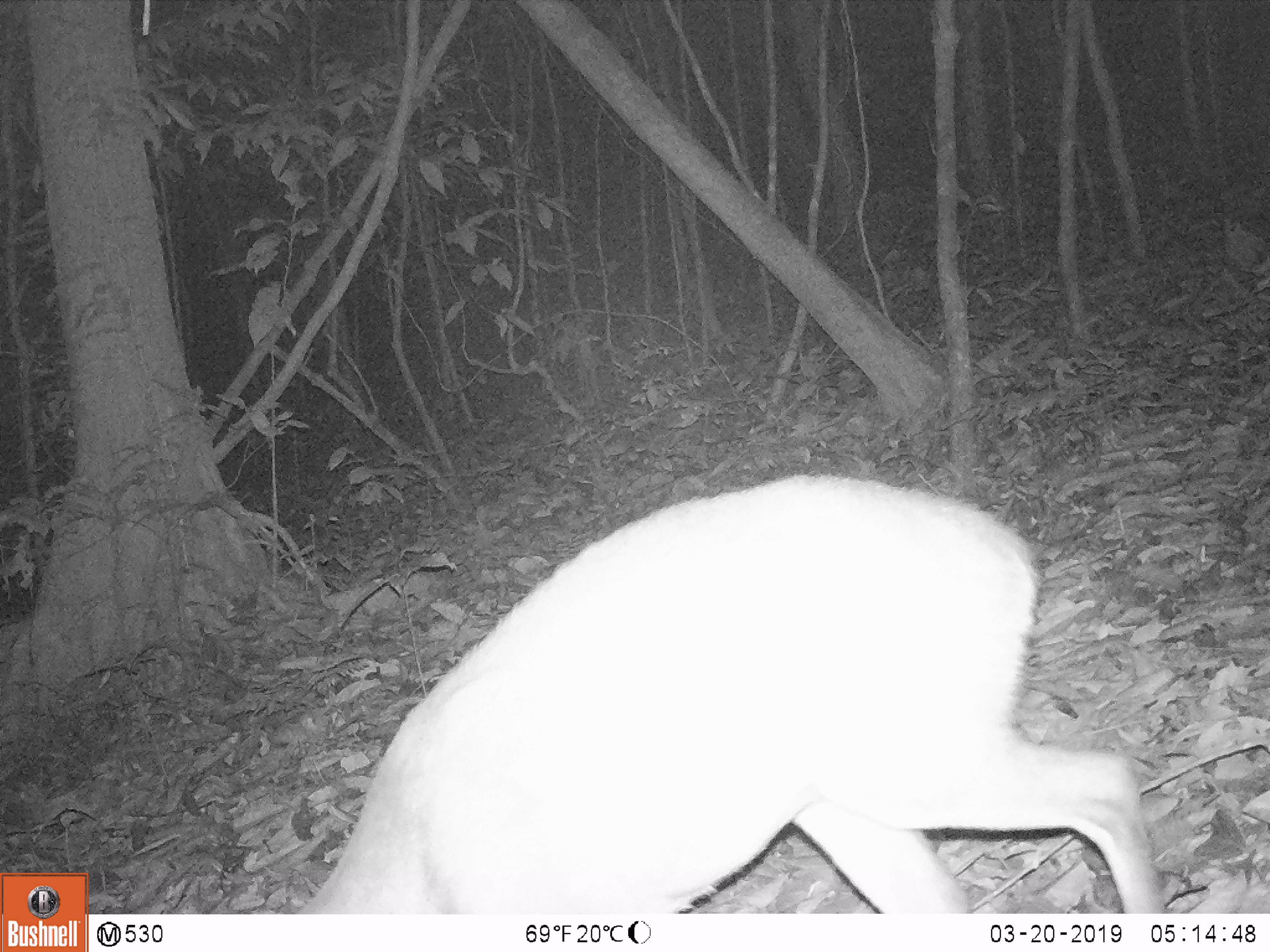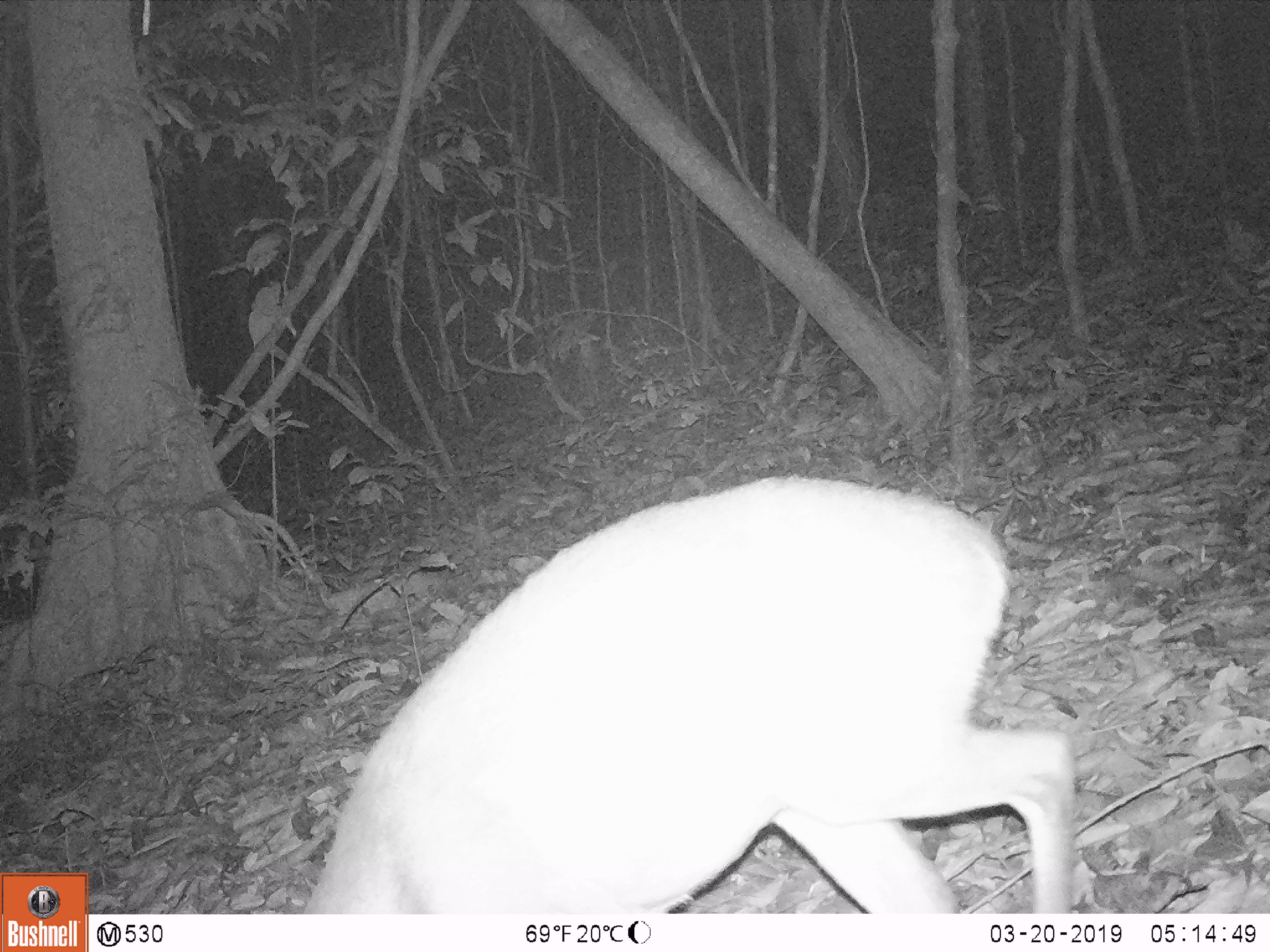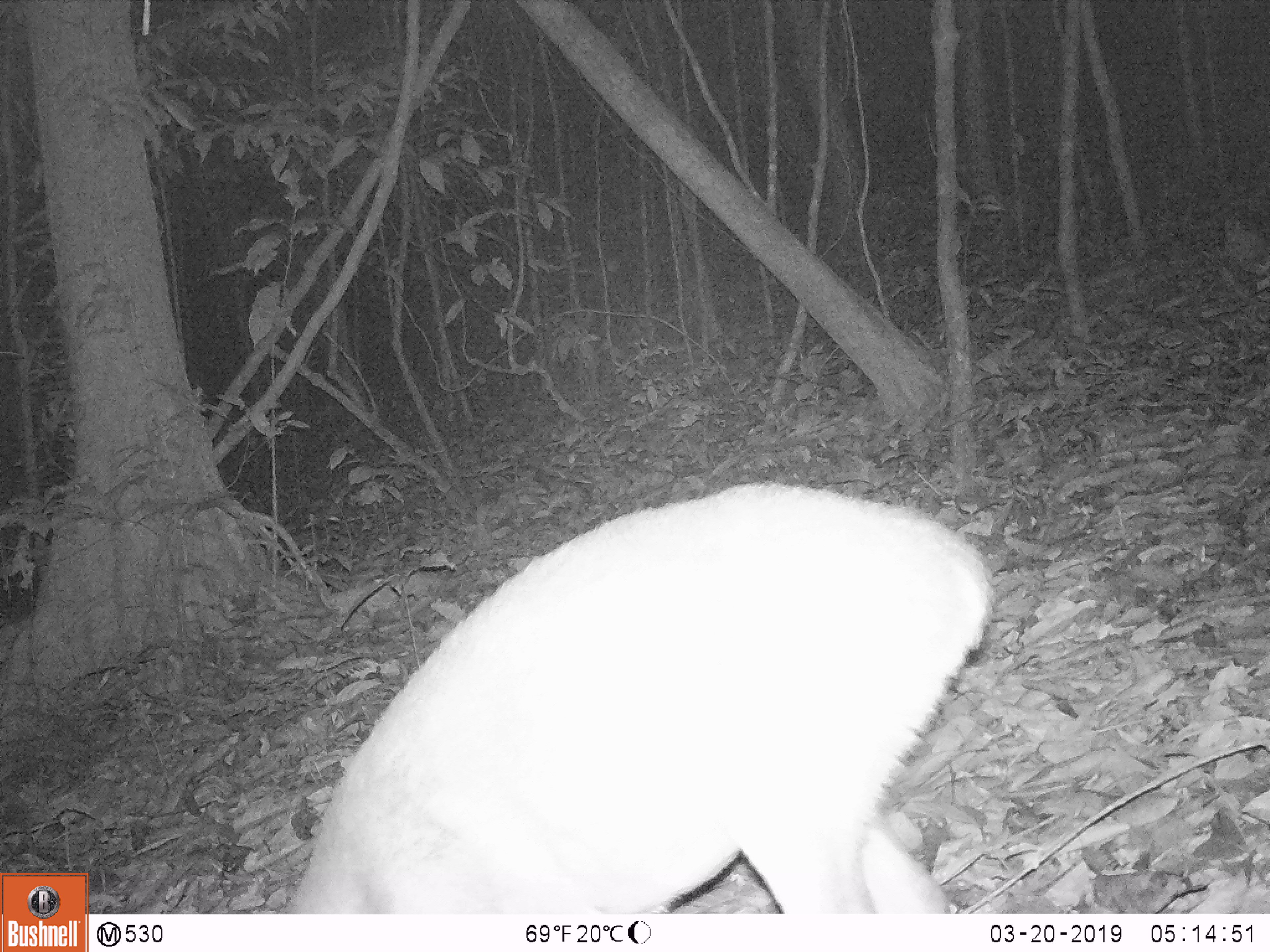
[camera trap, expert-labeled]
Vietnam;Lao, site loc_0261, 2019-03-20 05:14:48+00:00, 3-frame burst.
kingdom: Animalia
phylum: Chordata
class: Mammalia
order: Artiodactyla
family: Cervidae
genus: Muntiacus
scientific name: Muntiacus vuquangensis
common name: large-antlered muntjac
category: large antlered muntjac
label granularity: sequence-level